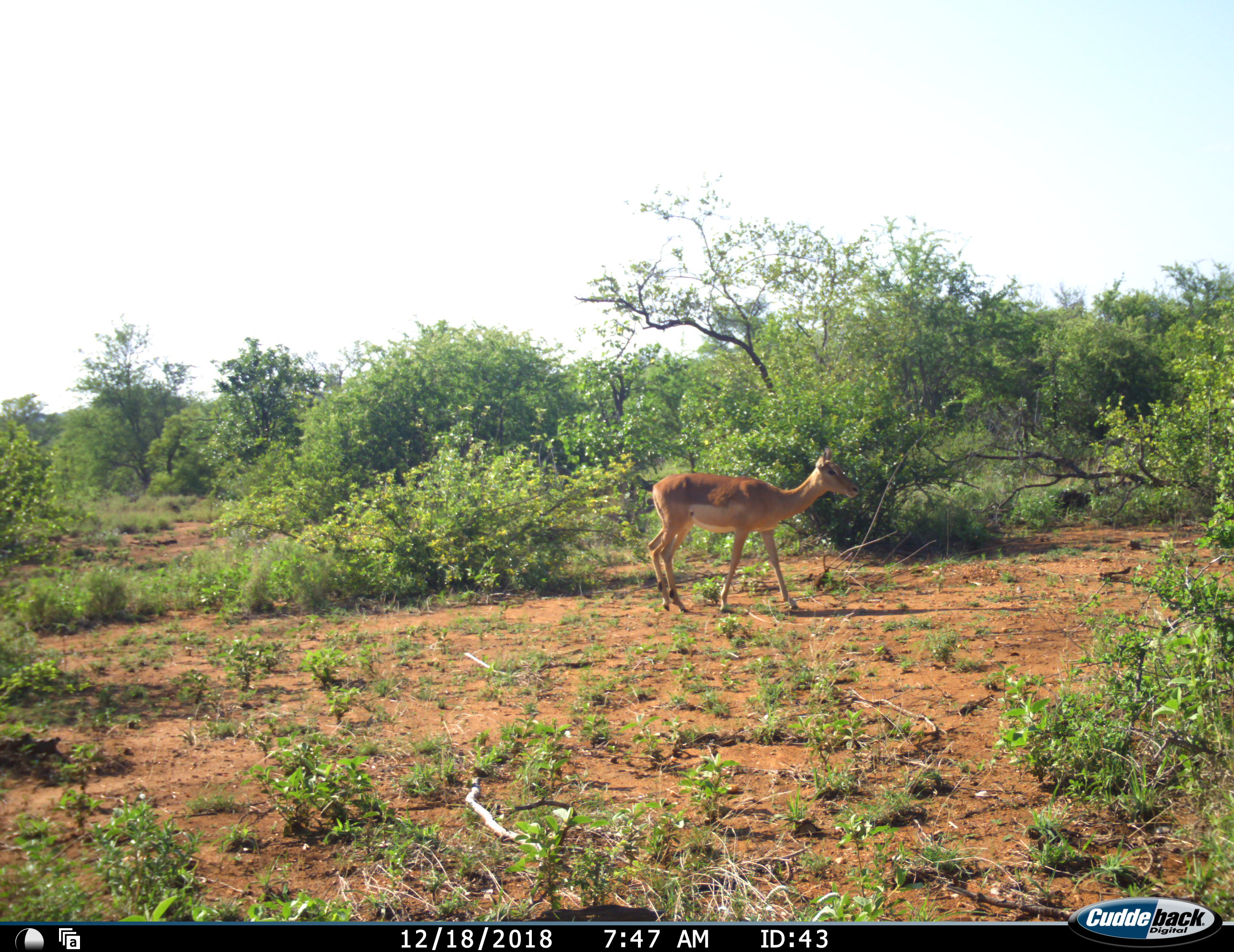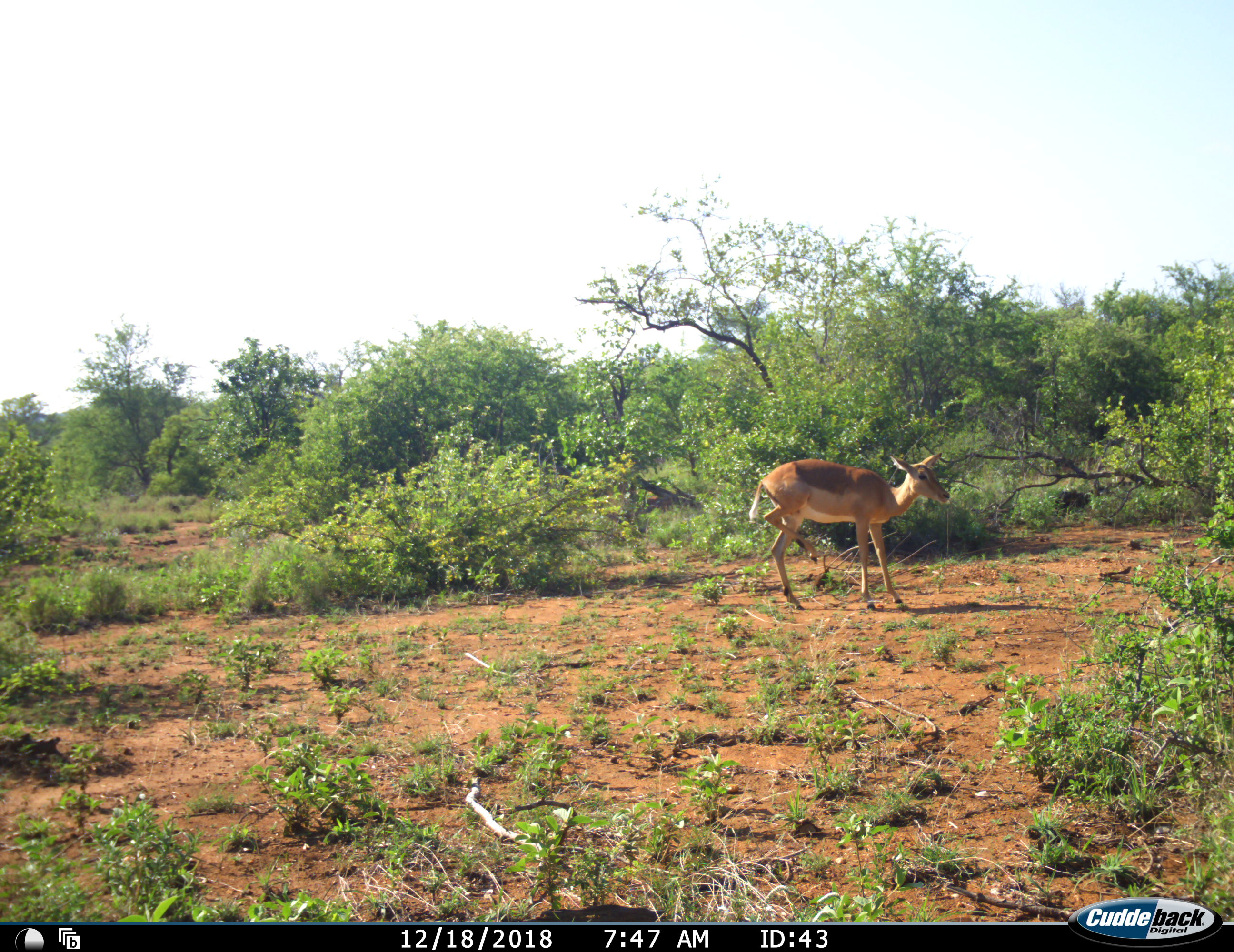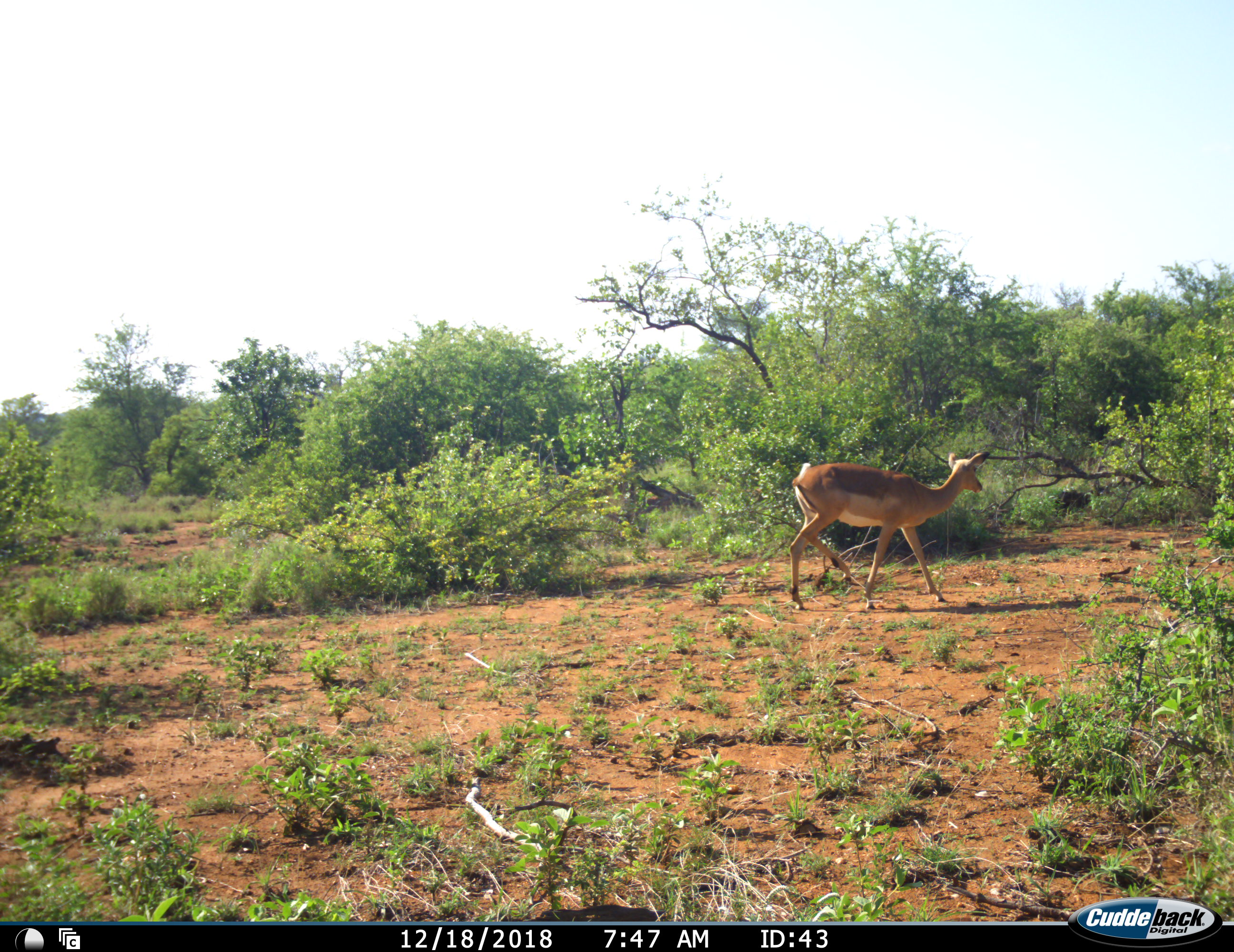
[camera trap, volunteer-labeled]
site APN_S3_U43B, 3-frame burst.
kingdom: Animalia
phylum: Chordata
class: Mammalia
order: Artiodactyla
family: Bovidae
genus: Aepyceros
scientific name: Aepyceros melampus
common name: impala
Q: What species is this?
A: Impala (Aepyceros melampus).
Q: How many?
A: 1.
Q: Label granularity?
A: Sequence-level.